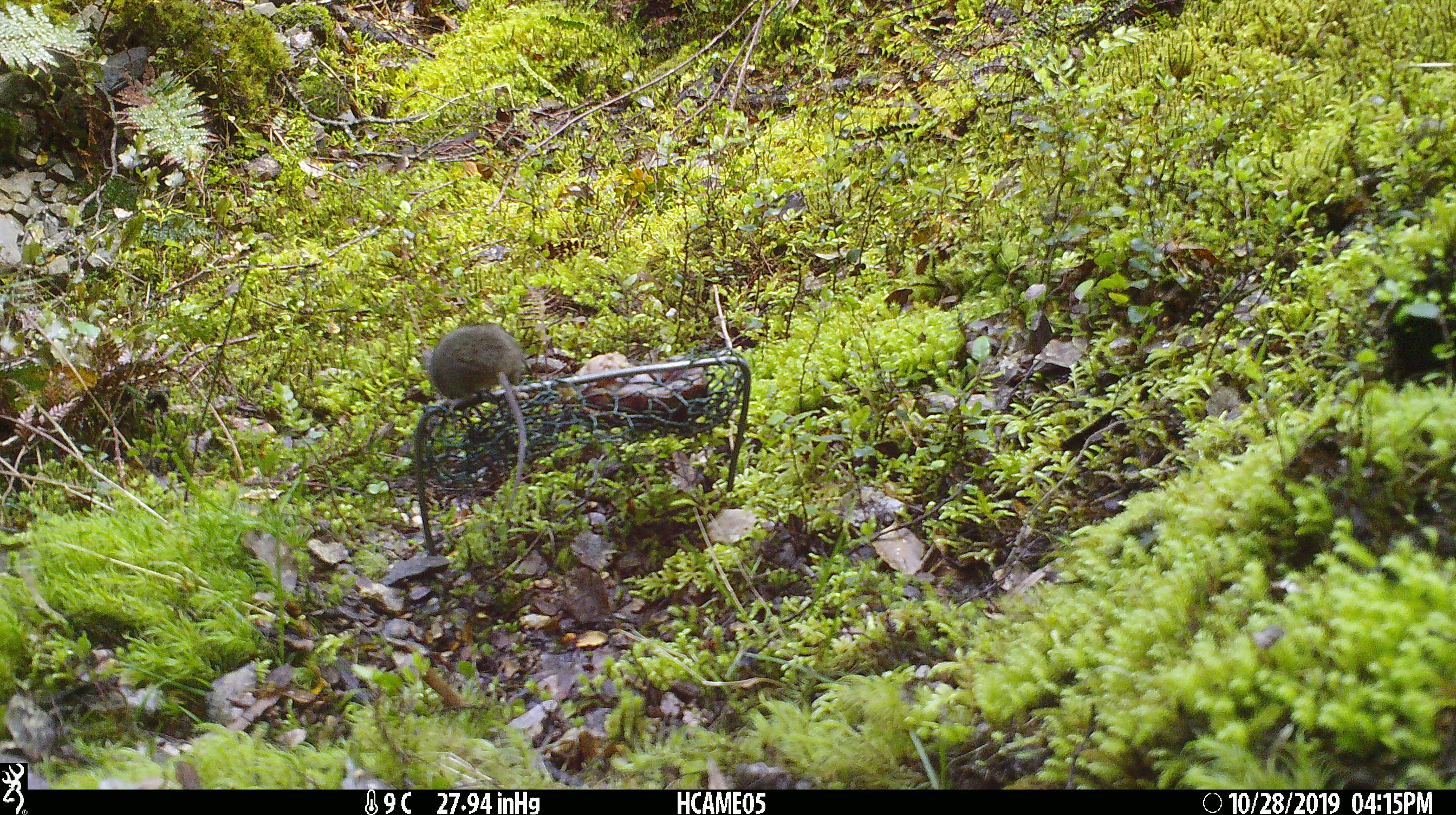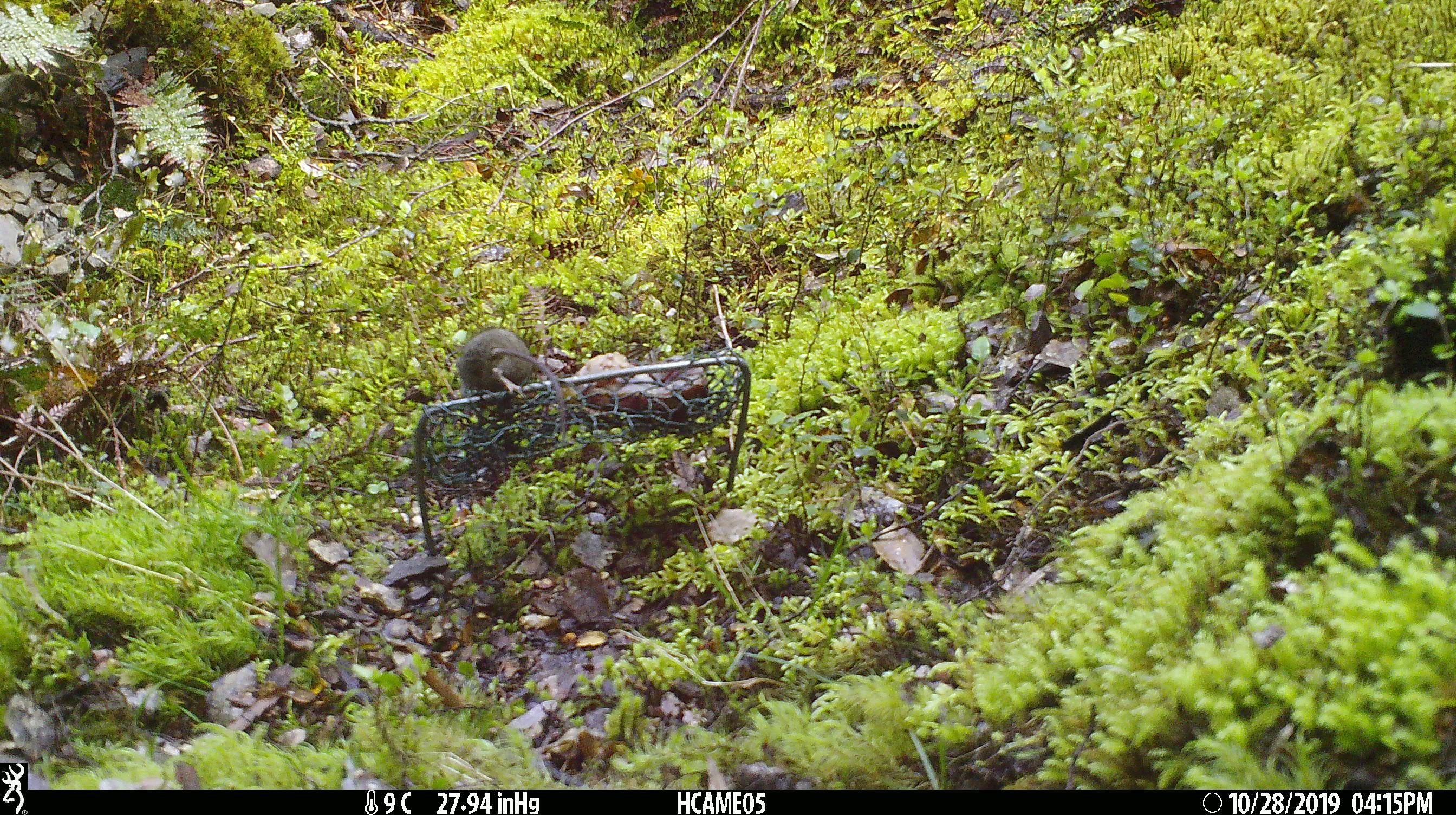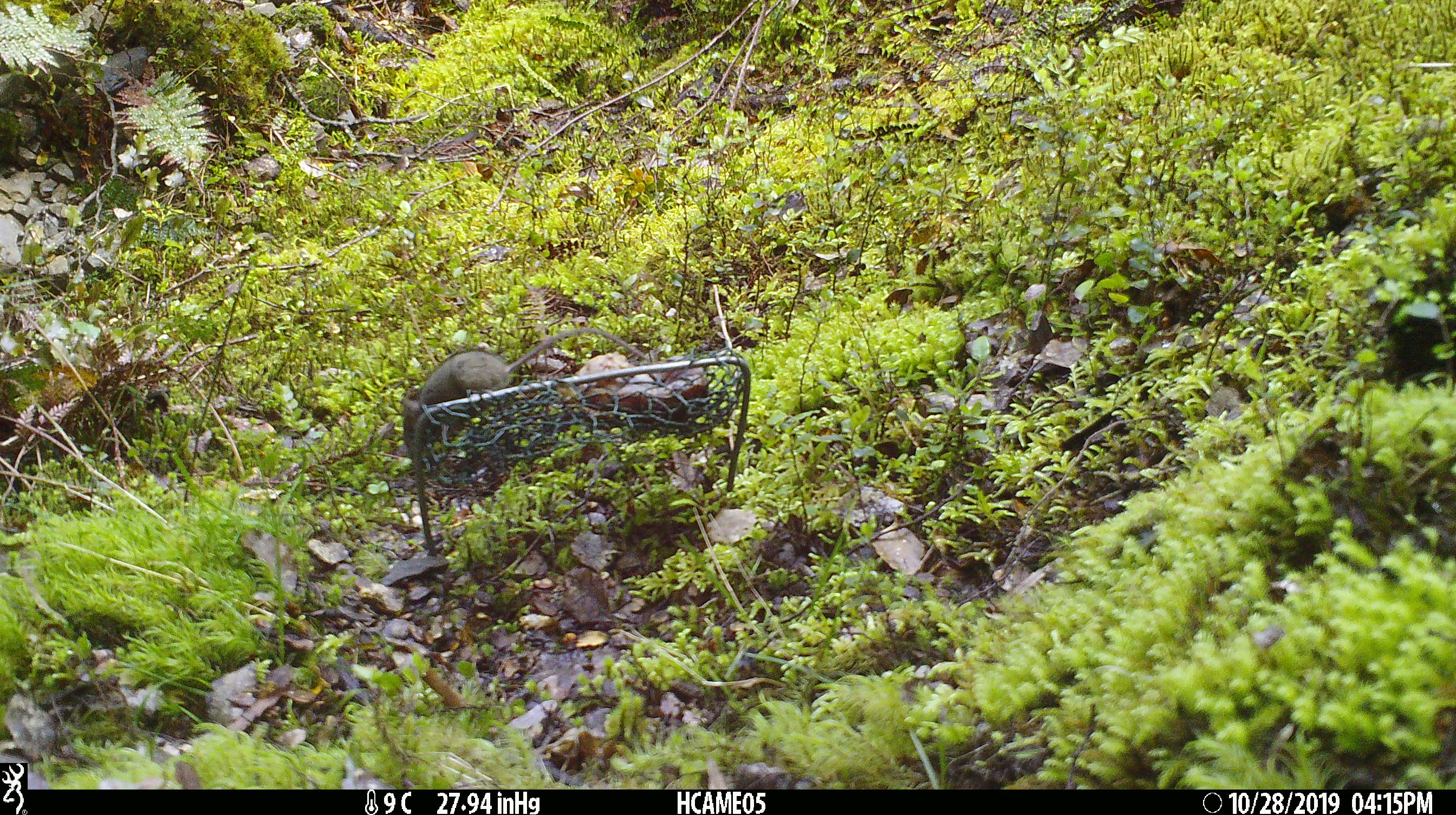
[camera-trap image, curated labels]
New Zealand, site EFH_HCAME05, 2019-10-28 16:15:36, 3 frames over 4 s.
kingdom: Animalia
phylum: Chordata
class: Mammalia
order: Rodentia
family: Muridae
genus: Mus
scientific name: Mus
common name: mouse